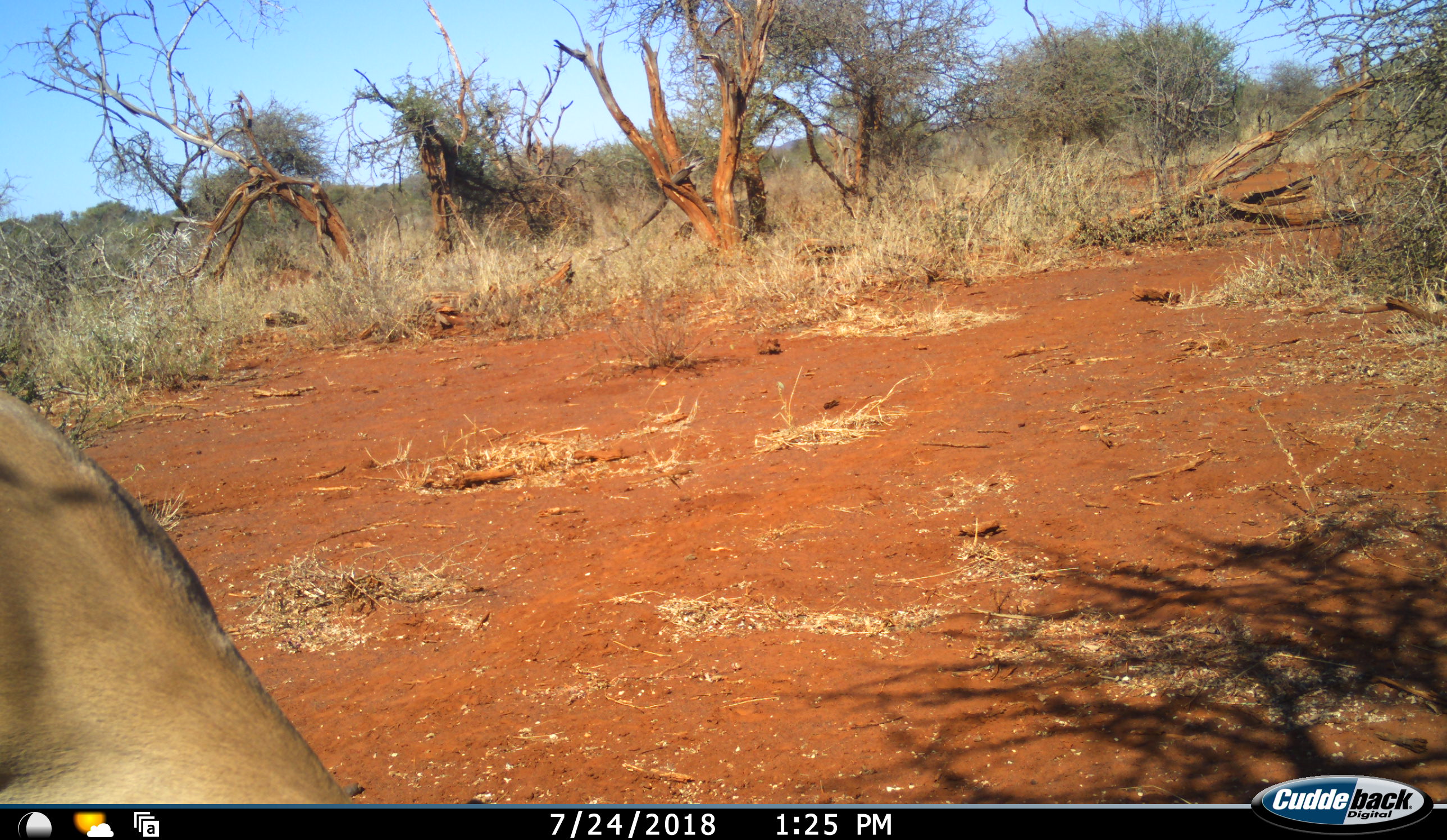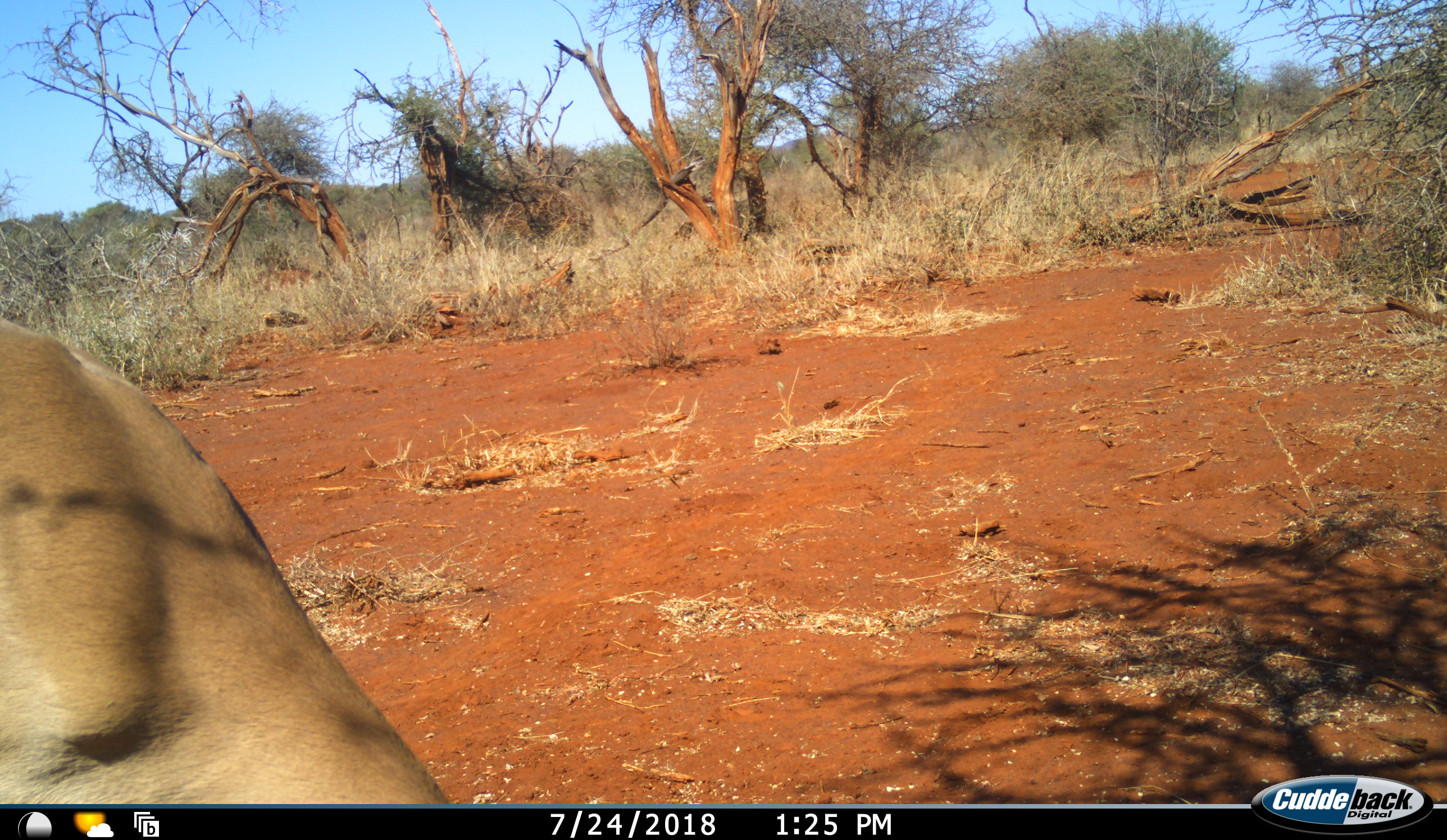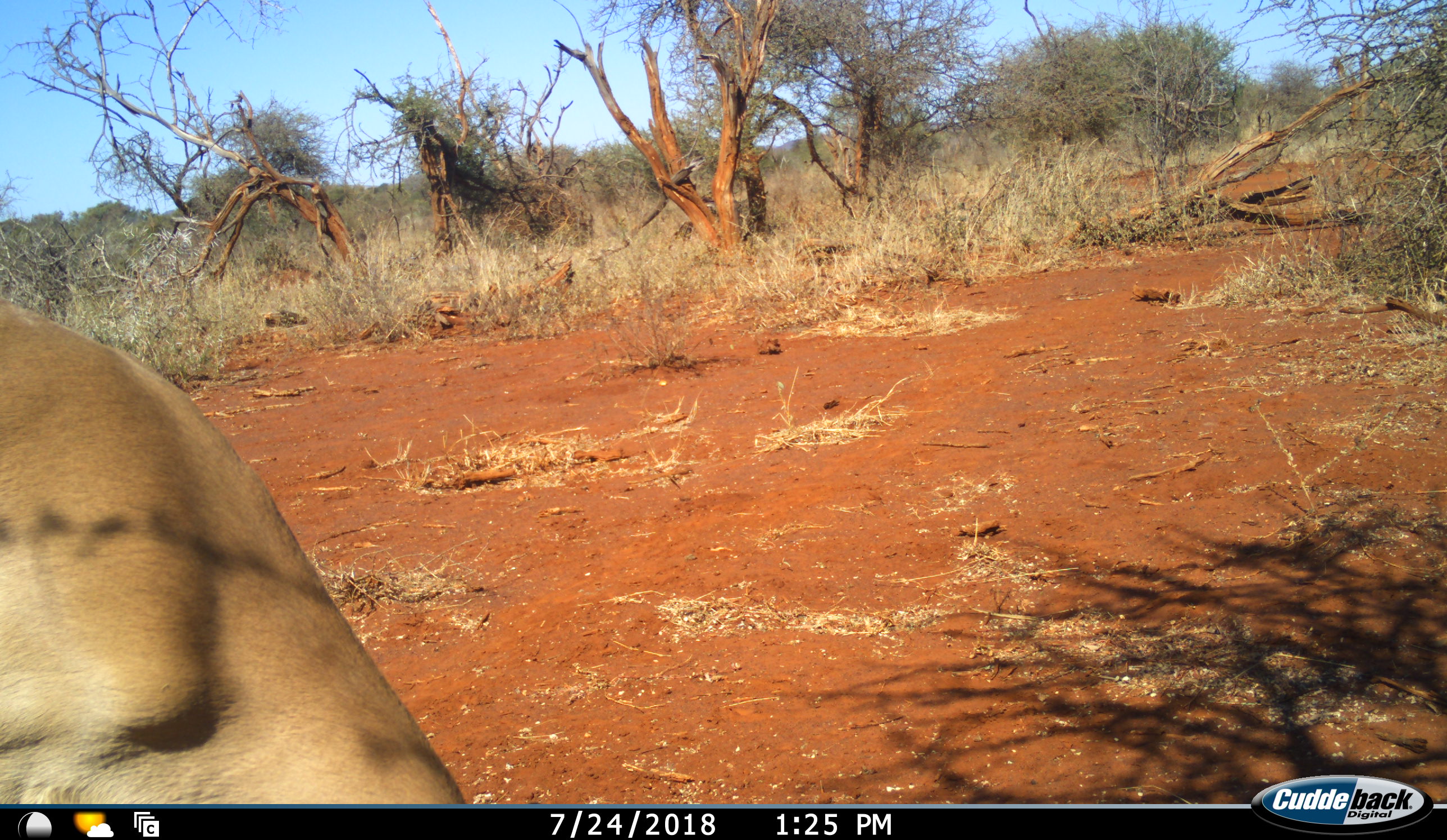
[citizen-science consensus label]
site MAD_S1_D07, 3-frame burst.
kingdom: Animalia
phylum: Chordata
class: Mammalia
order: Artiodactyla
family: Bovidae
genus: Aepyceros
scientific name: Aepyceros melampus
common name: impala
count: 1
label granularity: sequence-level